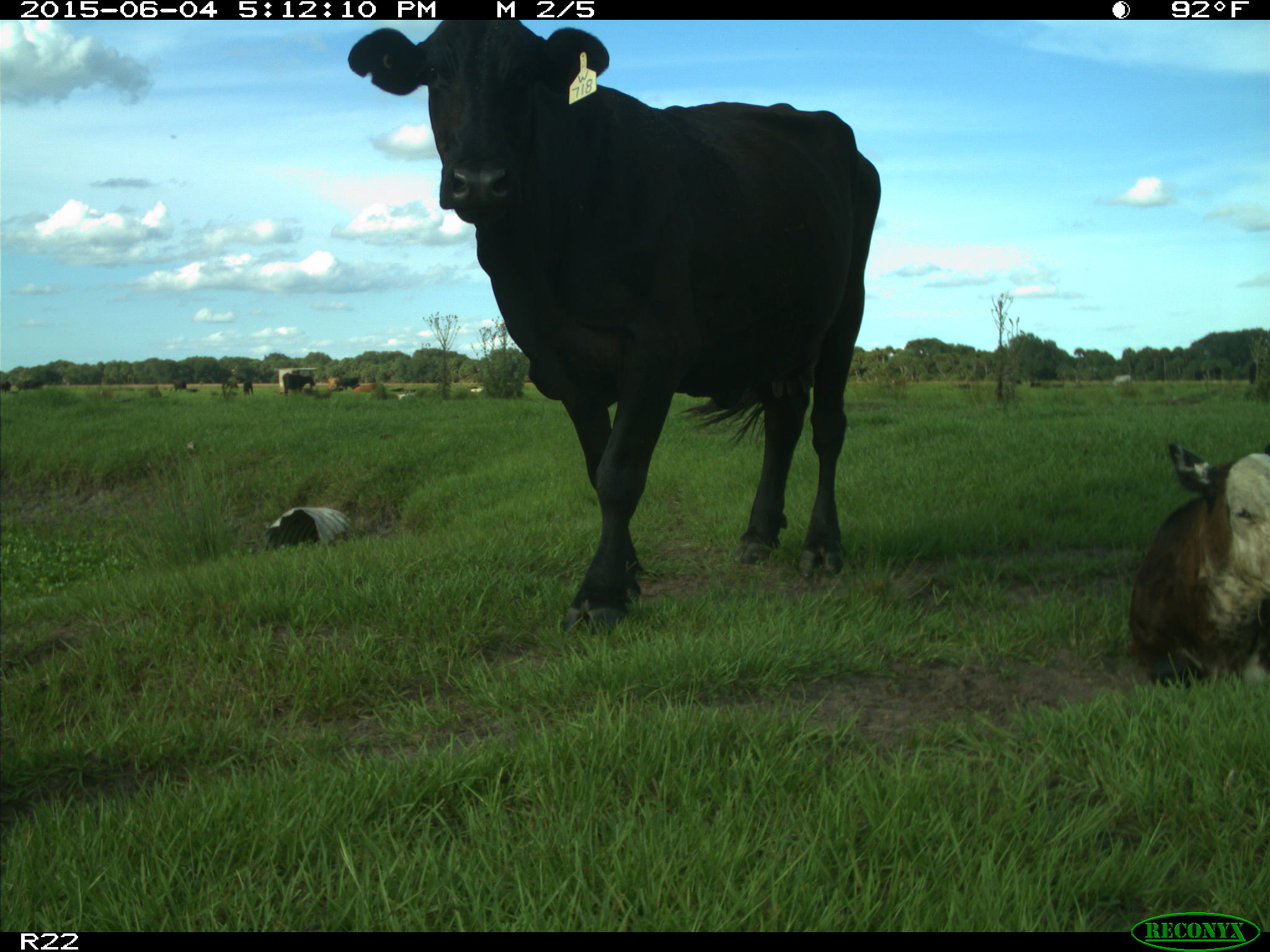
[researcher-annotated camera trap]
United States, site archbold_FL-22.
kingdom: Animalia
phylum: Chordata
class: Mammalia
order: Artiodactyla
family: Bovidae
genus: Bos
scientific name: Bos taurus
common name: domestic cow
Bos taurus (domestic cow).